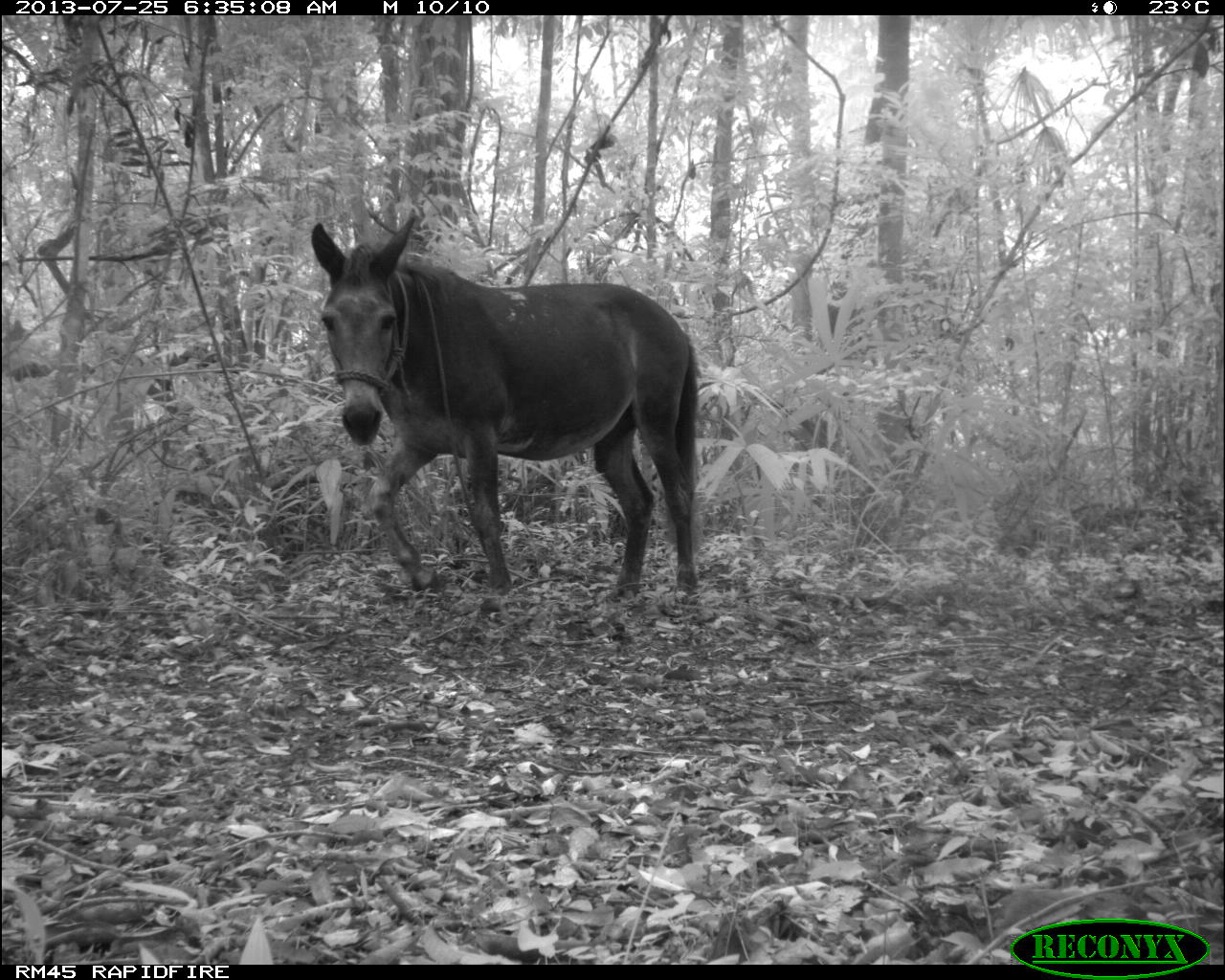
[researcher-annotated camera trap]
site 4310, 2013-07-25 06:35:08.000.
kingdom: Animalia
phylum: Chordata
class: Mammalia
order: Perissodactyla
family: Equidae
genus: Equus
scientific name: Equus ferus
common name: wild horse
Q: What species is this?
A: Equus ferus (wild horse).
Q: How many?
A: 1.